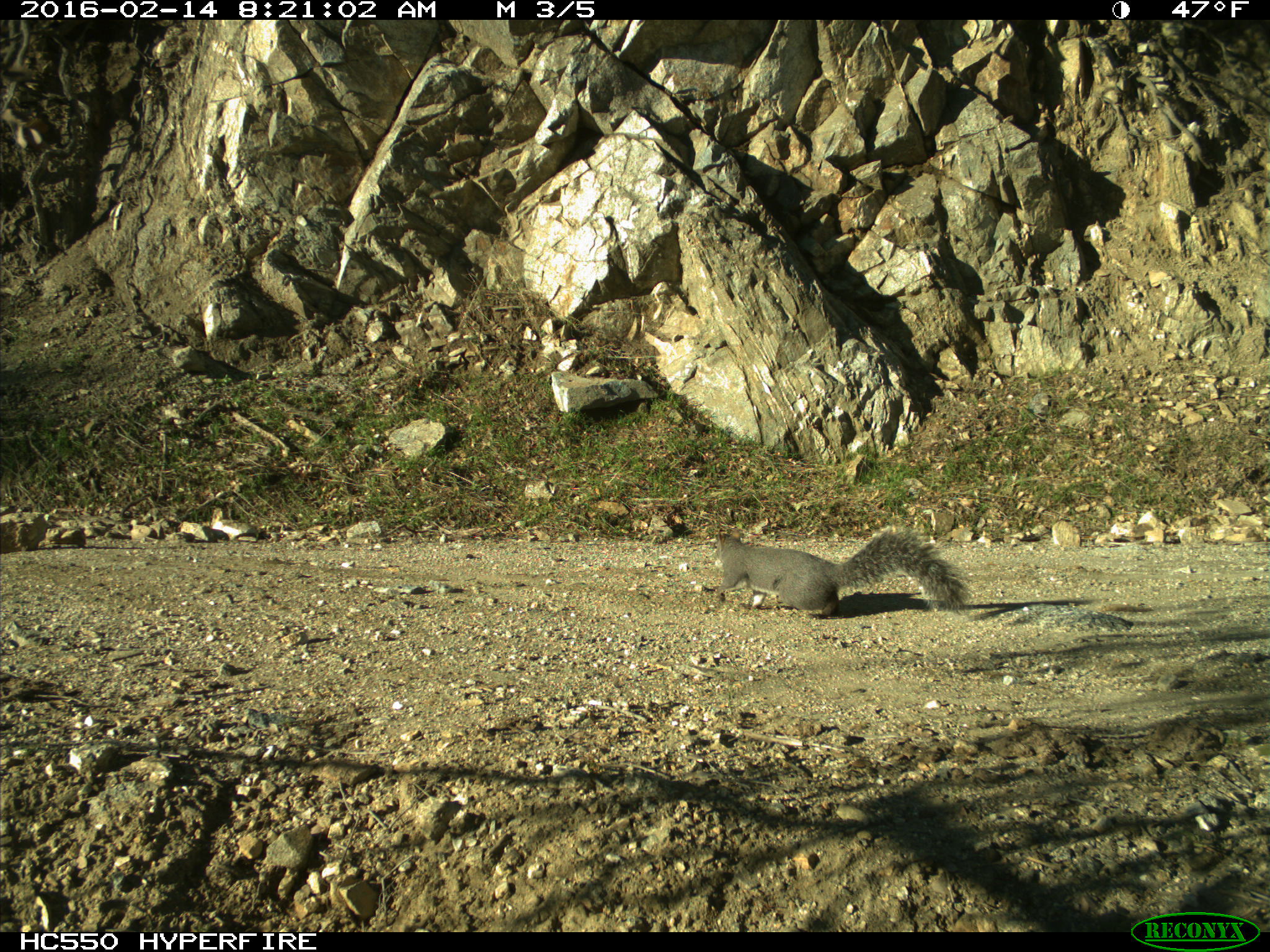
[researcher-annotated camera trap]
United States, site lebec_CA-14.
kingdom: Animalia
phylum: Chordata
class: Mammalia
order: Rodentia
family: Sciuridae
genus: Sciurus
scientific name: Sciurus carolinensis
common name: eastern gray squirrel